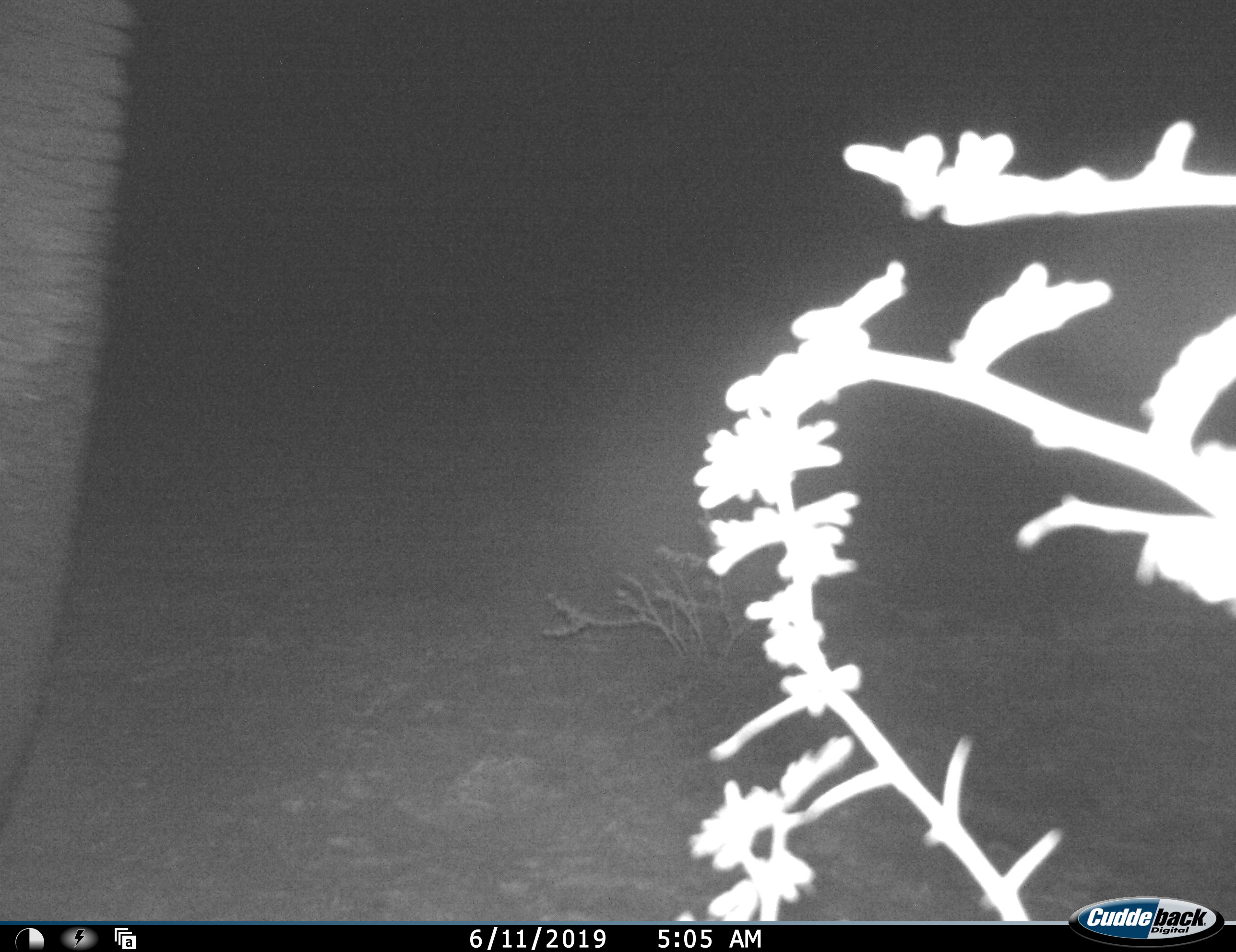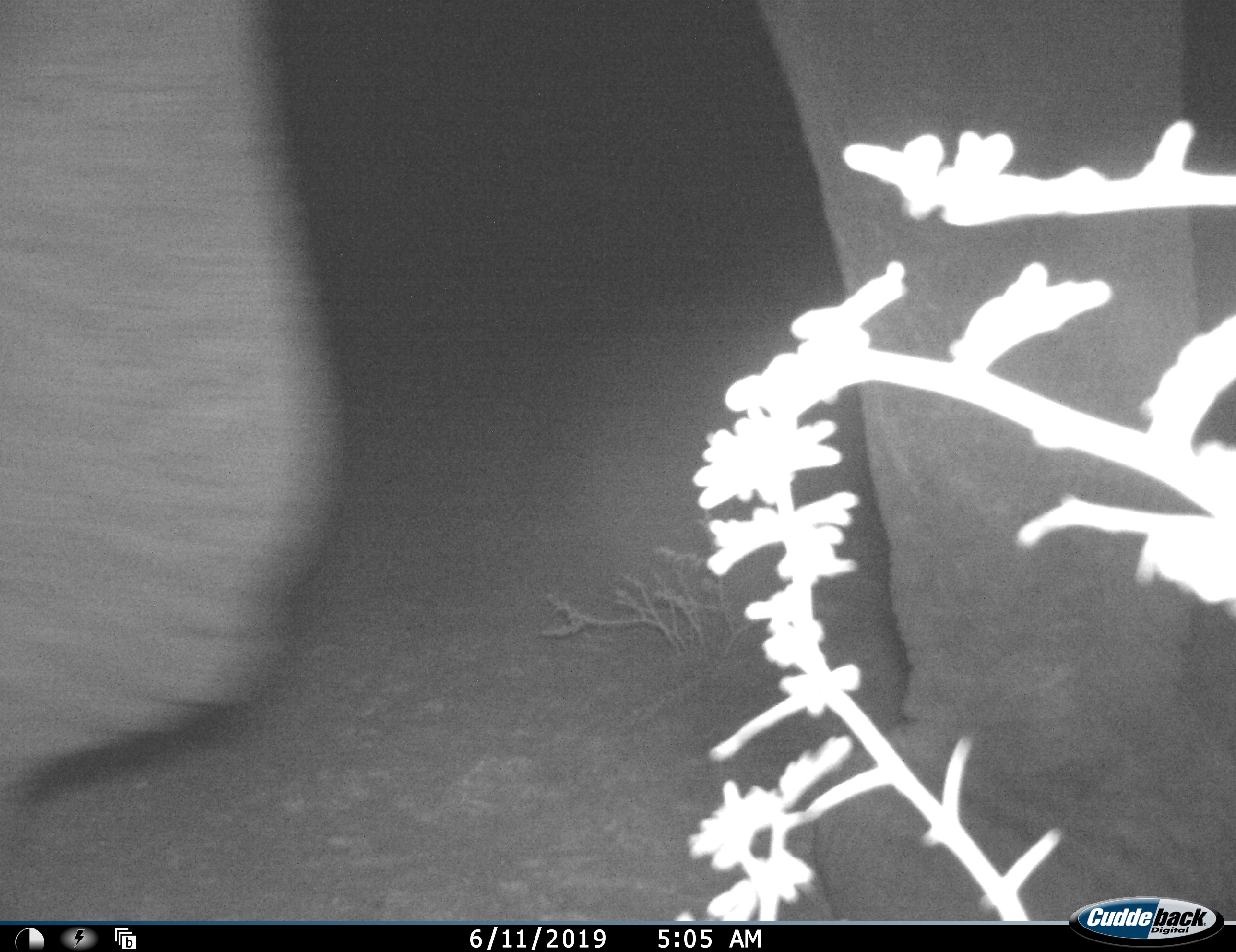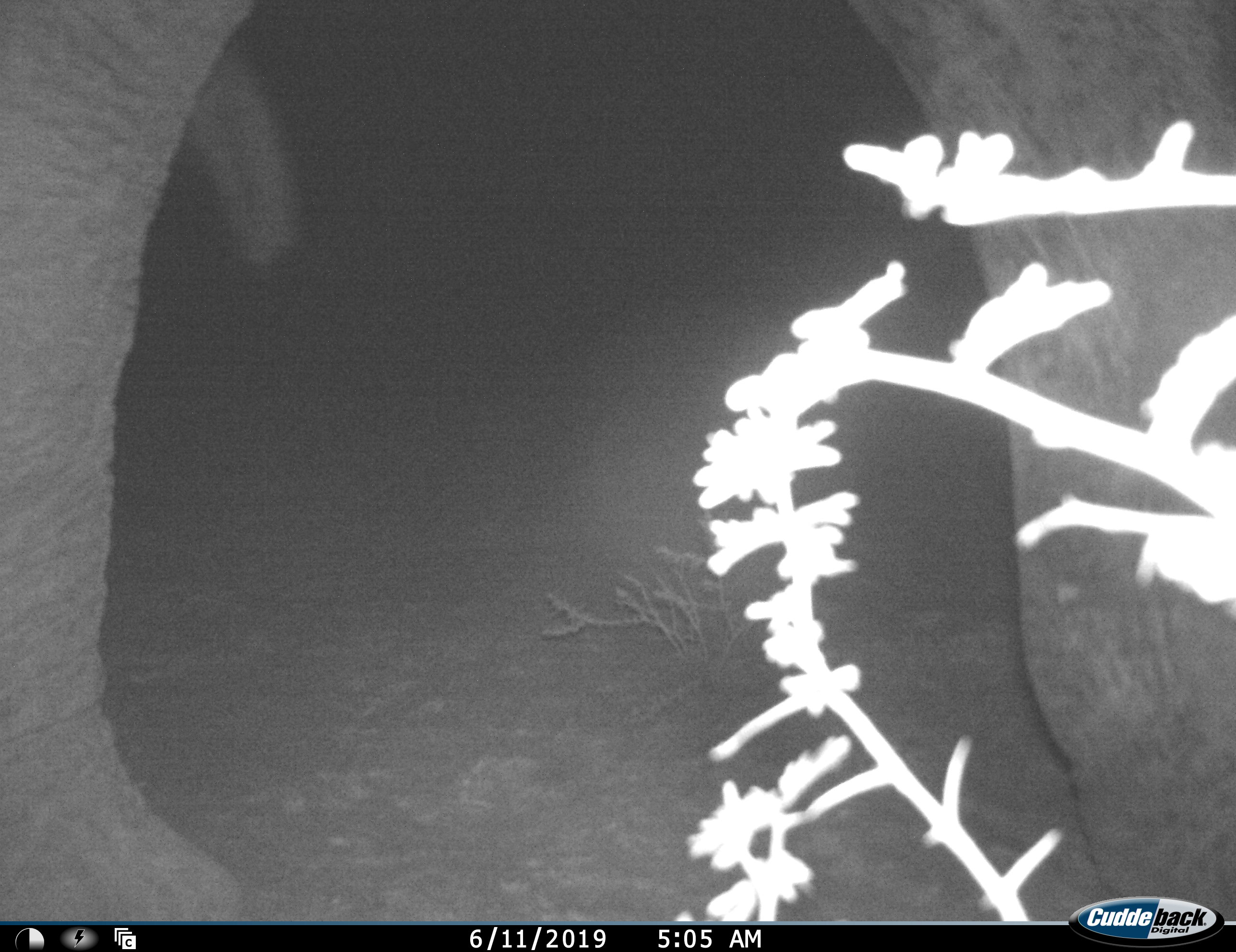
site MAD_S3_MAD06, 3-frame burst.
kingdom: Animalia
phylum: Chordata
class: Mammalia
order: Proboscidea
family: Elephantidae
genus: Loxodonta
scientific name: Loxodonta africana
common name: african bush elephant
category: elephant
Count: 1.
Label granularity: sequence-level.